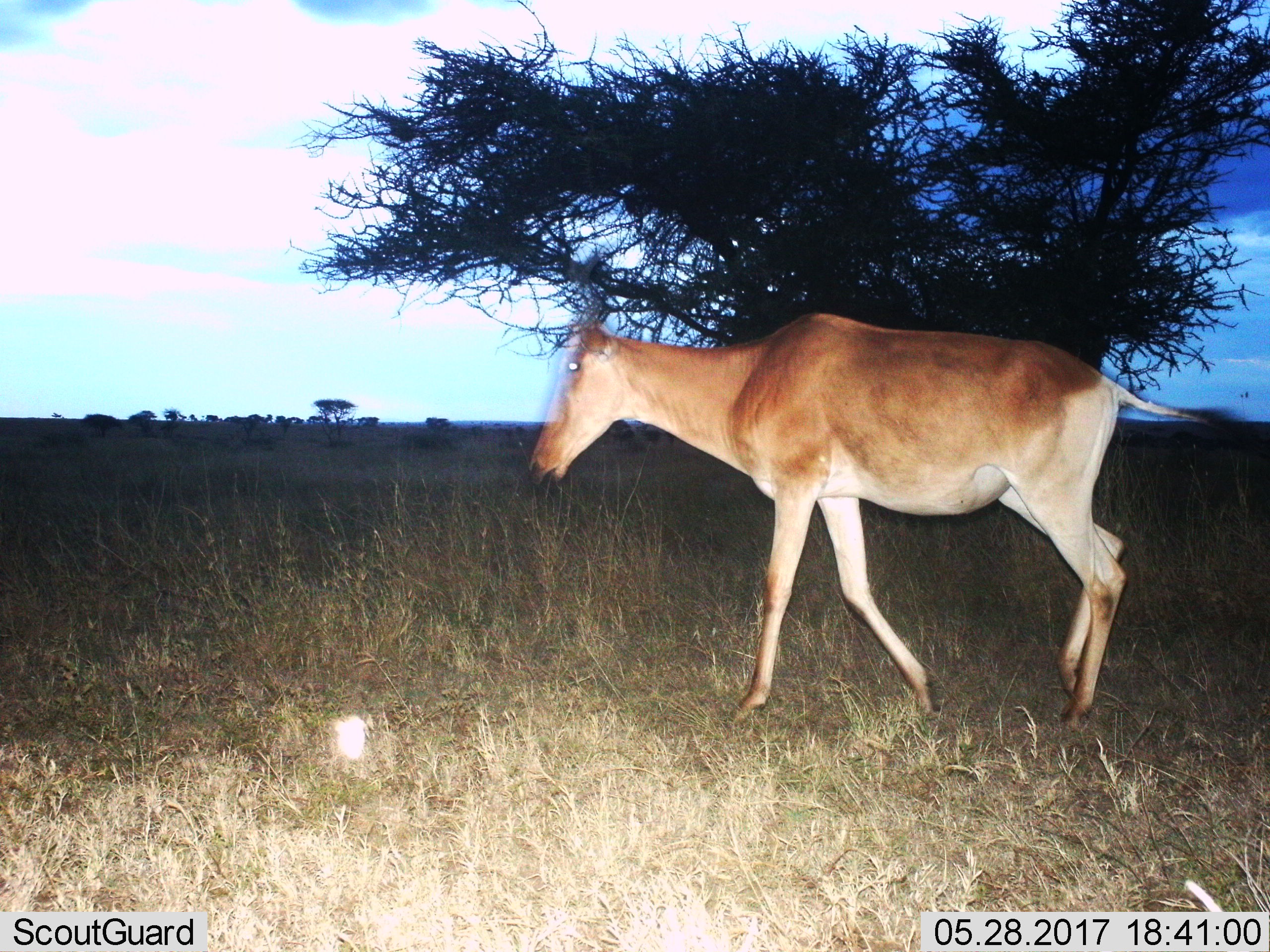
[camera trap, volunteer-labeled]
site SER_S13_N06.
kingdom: Animalia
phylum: Chordata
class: Mammalia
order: Artiodactyla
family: Bovidae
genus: Alcelaphus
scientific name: Alcelaphus buselaphus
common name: hartebeest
Hartebeest (Alcelaphus buselaphus), count 1. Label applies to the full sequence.